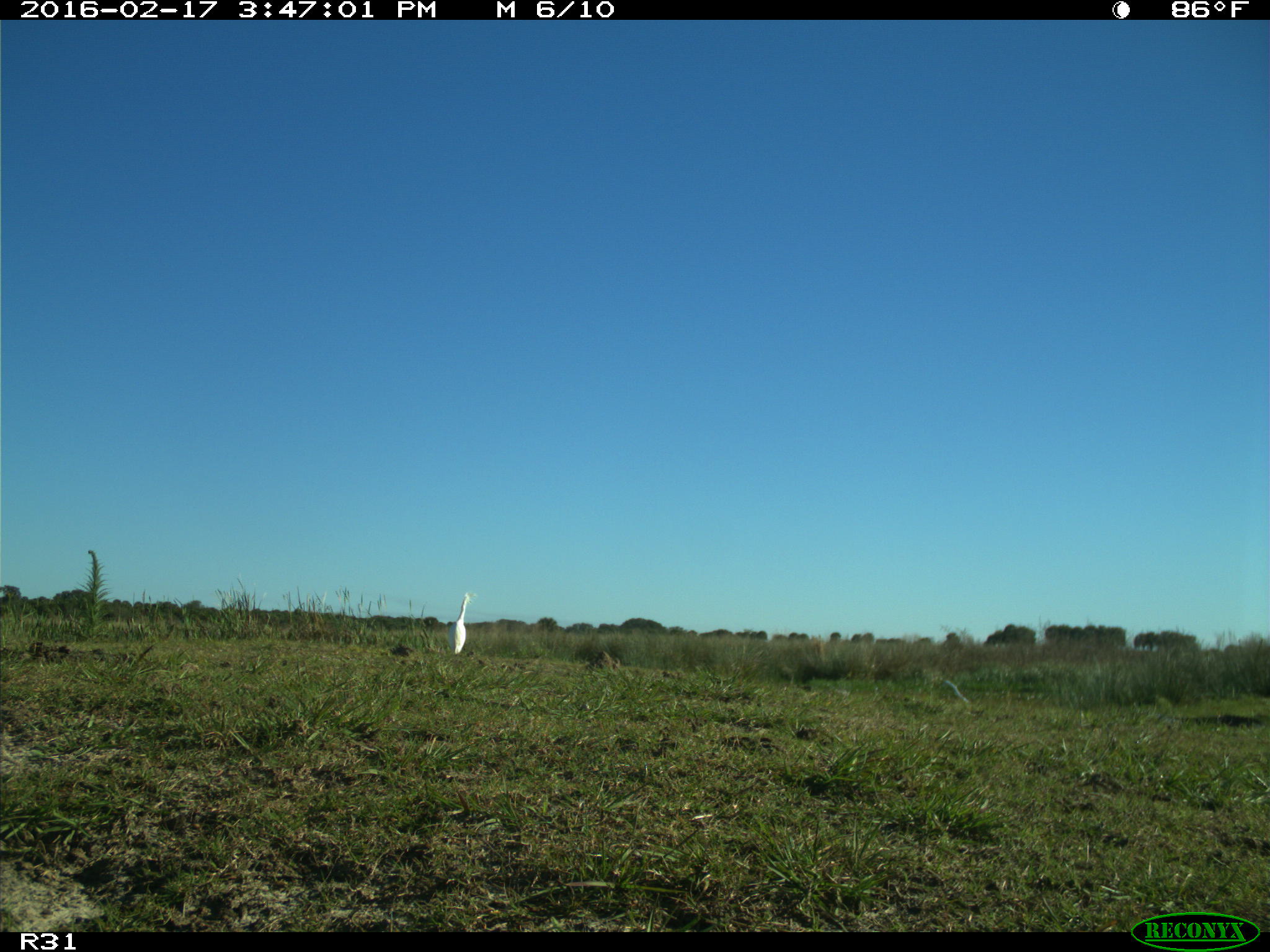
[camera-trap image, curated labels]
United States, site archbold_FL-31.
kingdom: Animalia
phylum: Chordata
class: Aves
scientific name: Aves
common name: birds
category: unidentified bird